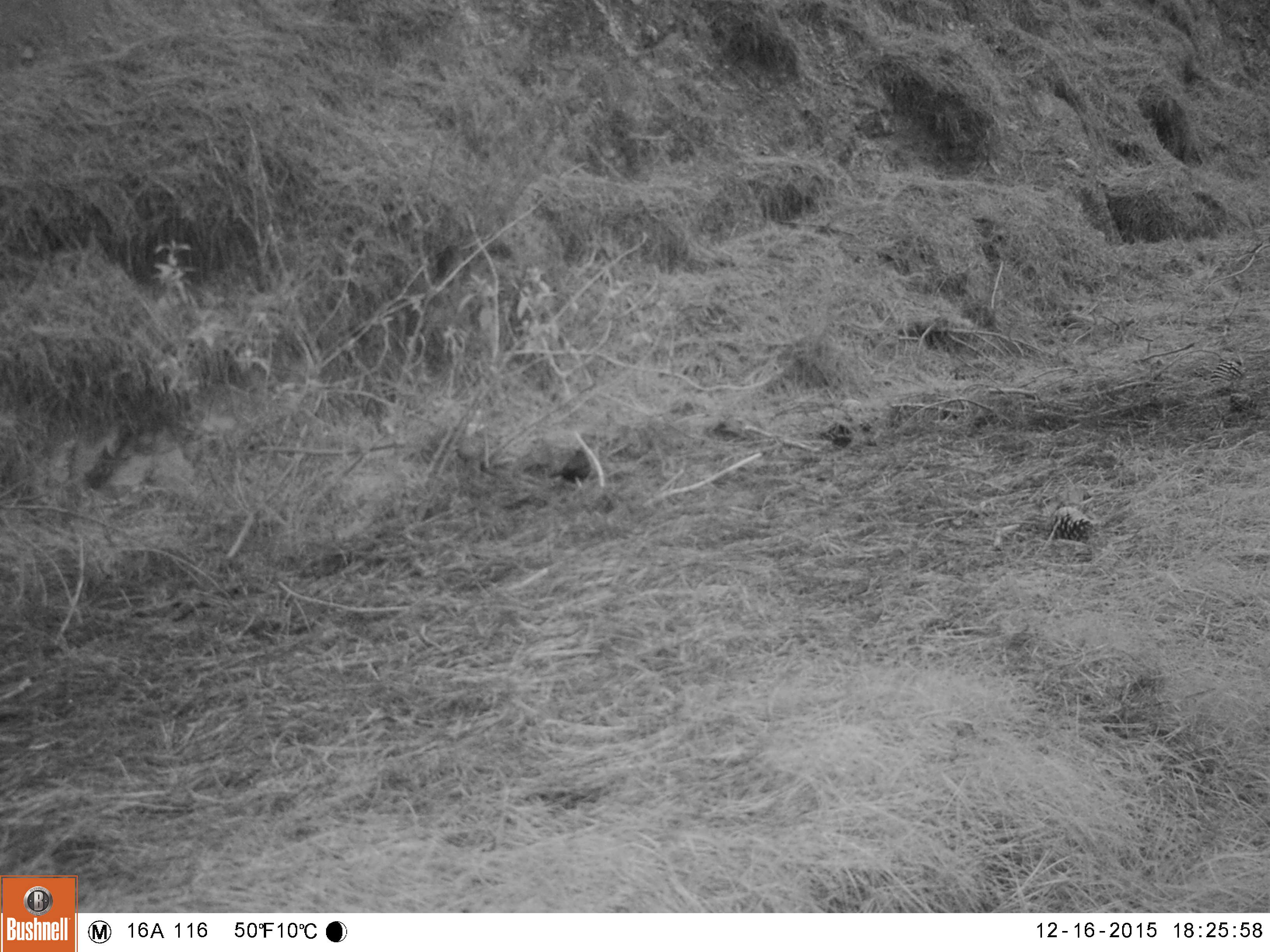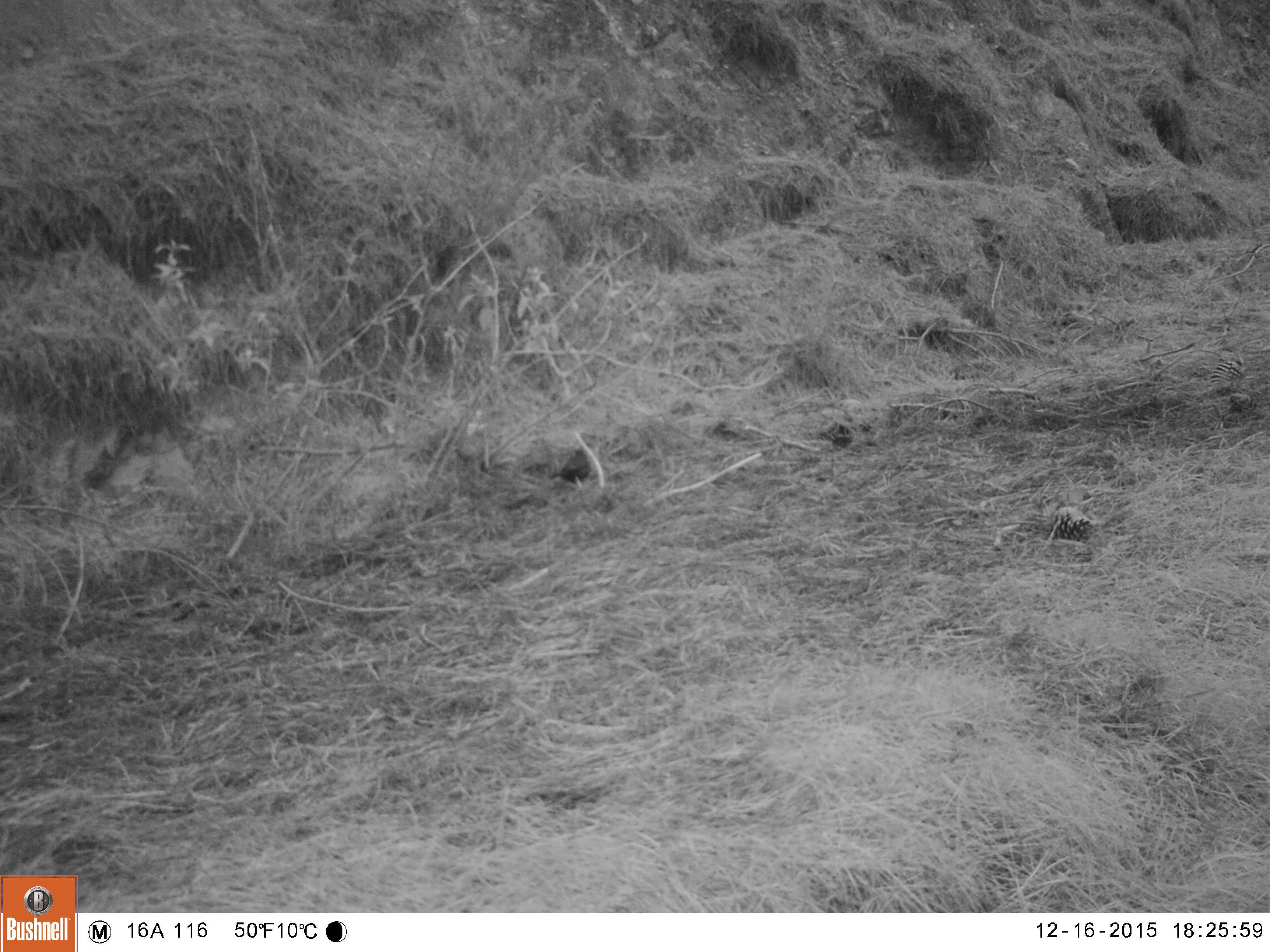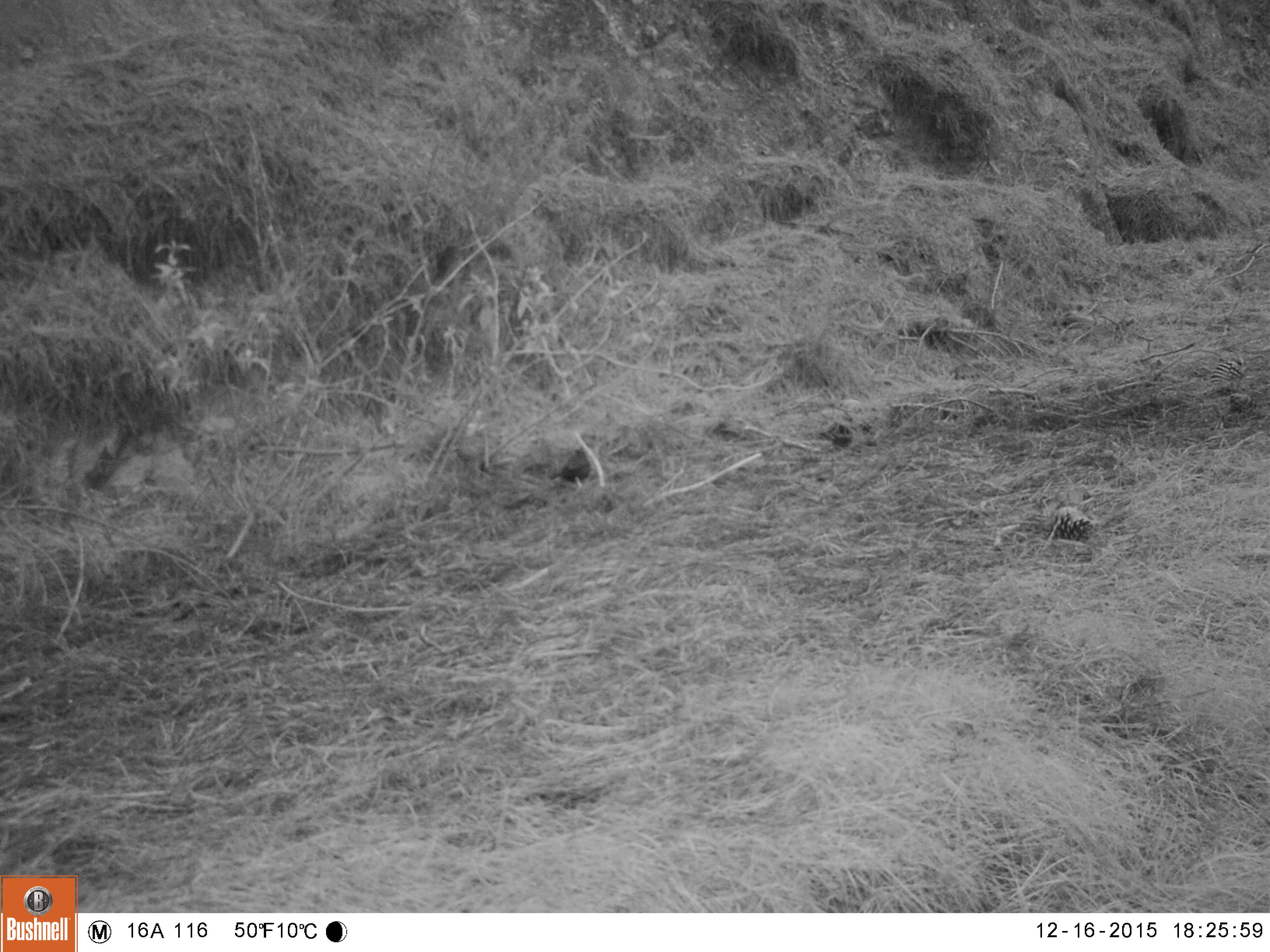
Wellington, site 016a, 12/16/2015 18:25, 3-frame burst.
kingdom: Animalia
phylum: Chordata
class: Aves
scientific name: Aves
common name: bird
Bird (Aves).